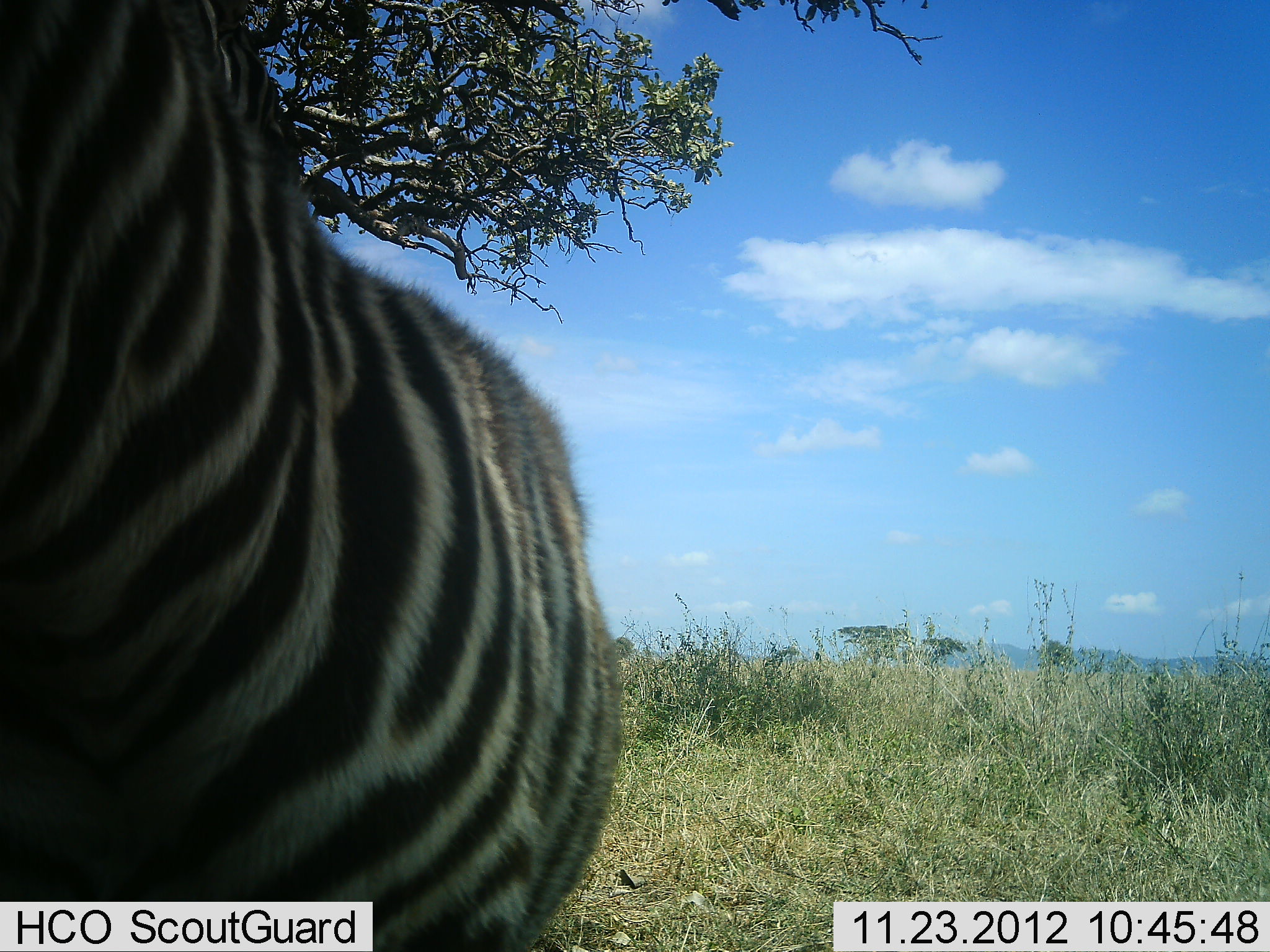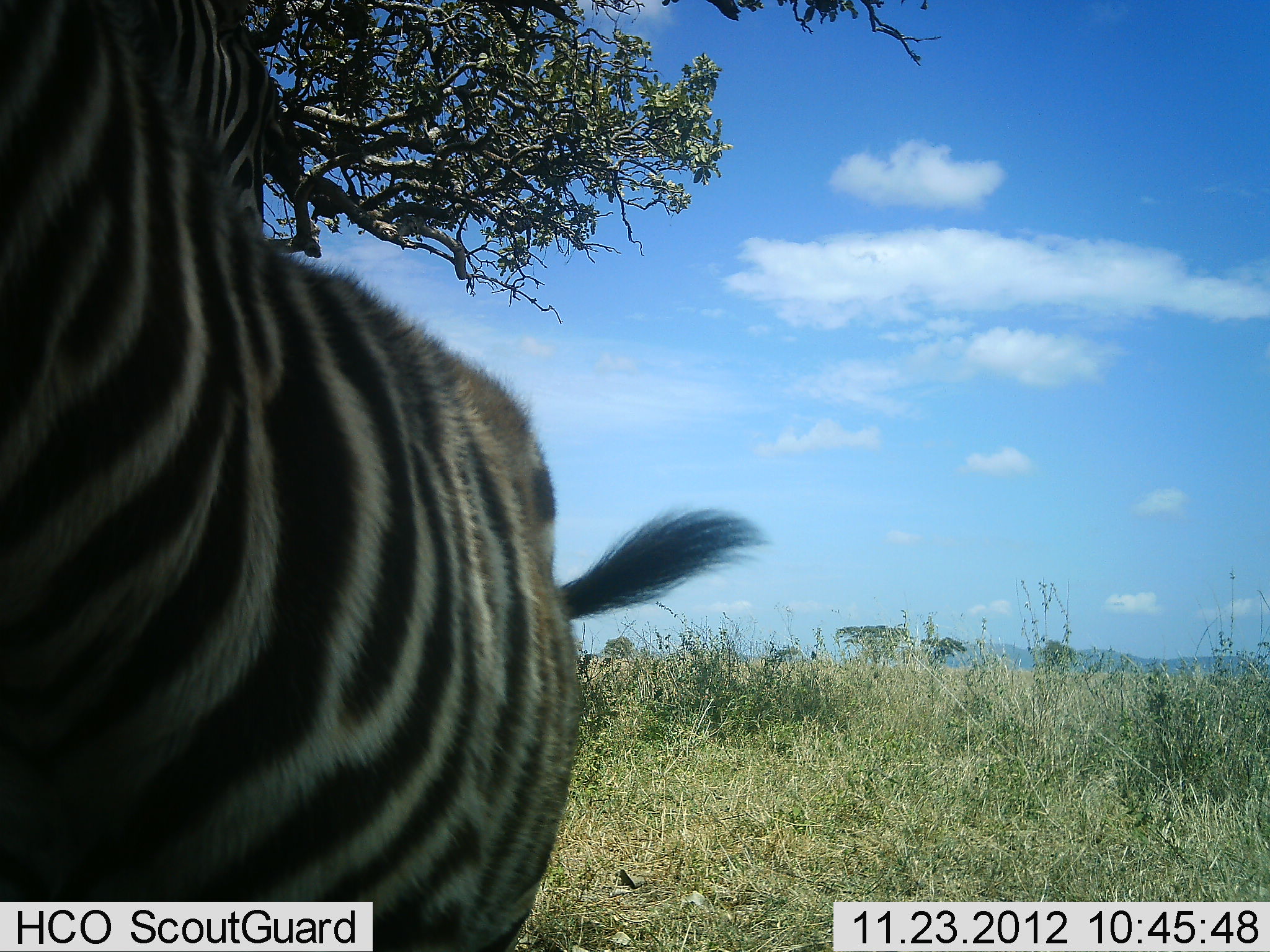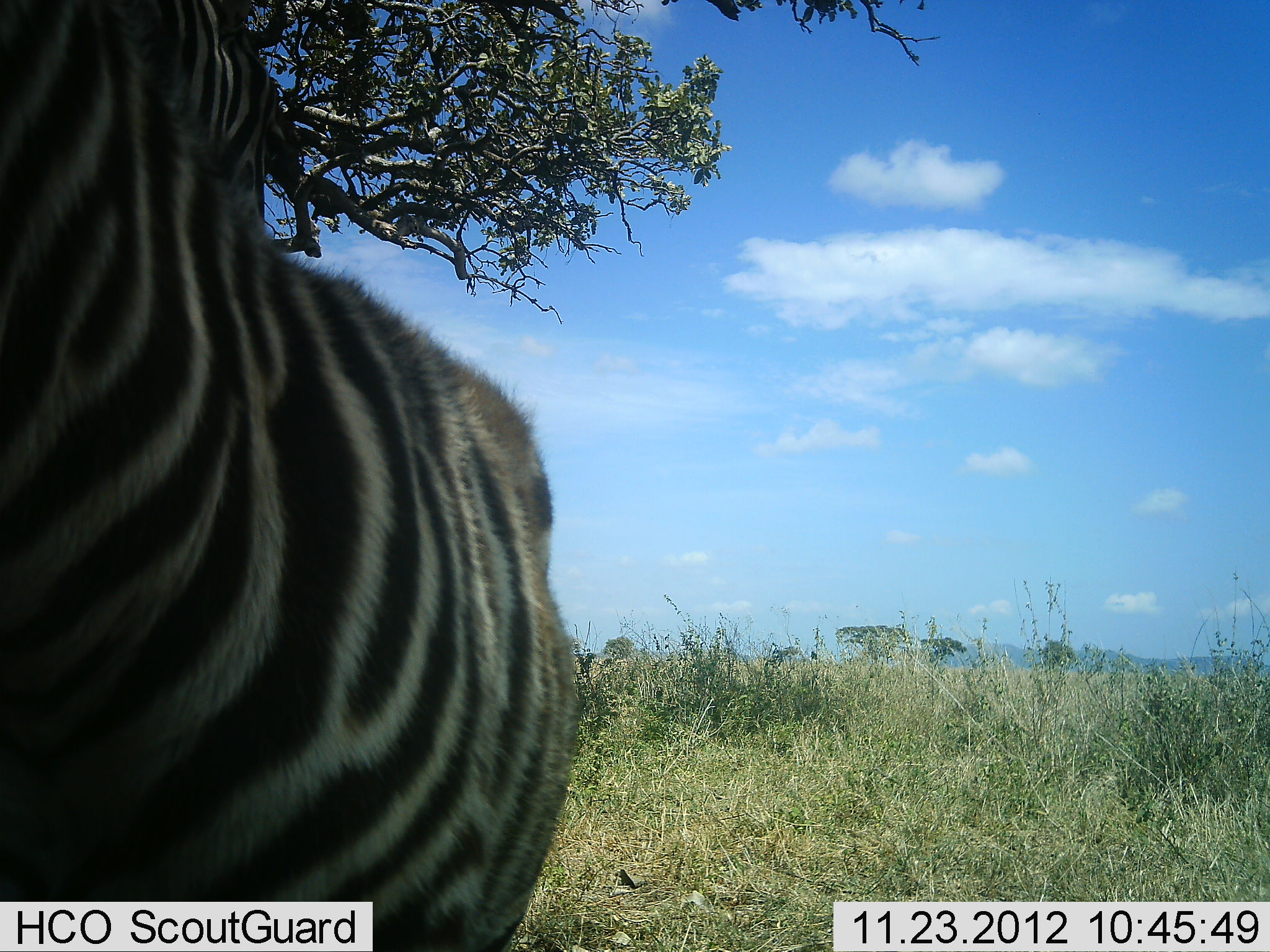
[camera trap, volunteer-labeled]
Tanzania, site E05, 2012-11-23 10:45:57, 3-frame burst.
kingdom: Animalia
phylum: Chordata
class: Mammalia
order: Perissodactyla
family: Equidae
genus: Equus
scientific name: Equus quagga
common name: plains zebra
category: zebra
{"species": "zebra (plains zebra) (Equus quagga)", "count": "1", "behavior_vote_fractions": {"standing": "80%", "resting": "0%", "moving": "30%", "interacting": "0%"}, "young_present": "20%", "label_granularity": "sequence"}